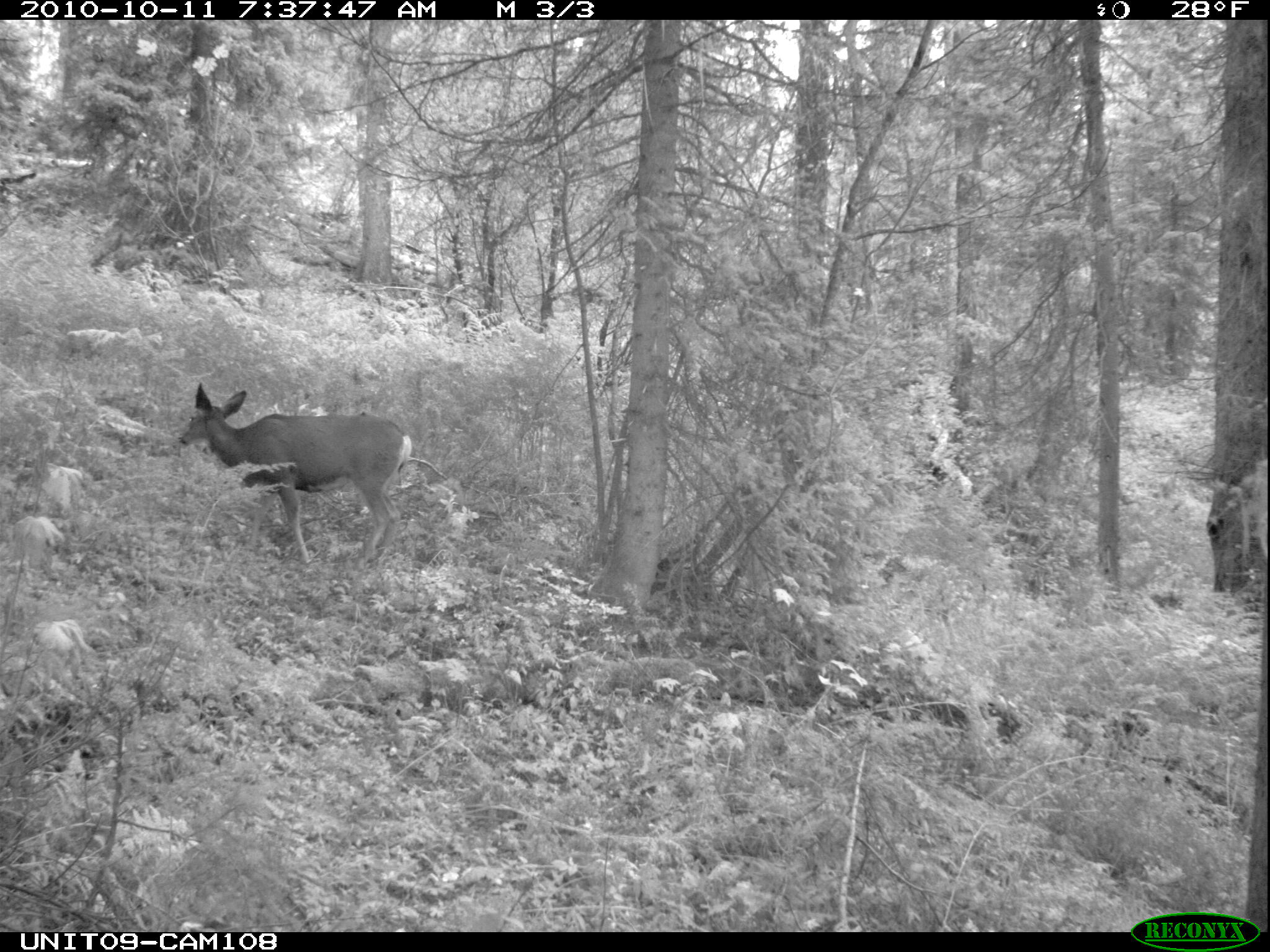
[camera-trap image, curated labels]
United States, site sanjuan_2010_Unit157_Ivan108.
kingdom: Animalia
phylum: Chordata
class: Mammalia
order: Artiodactyla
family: Cervidae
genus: Odocoileus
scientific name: Odocoileus hemionus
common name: mule deer